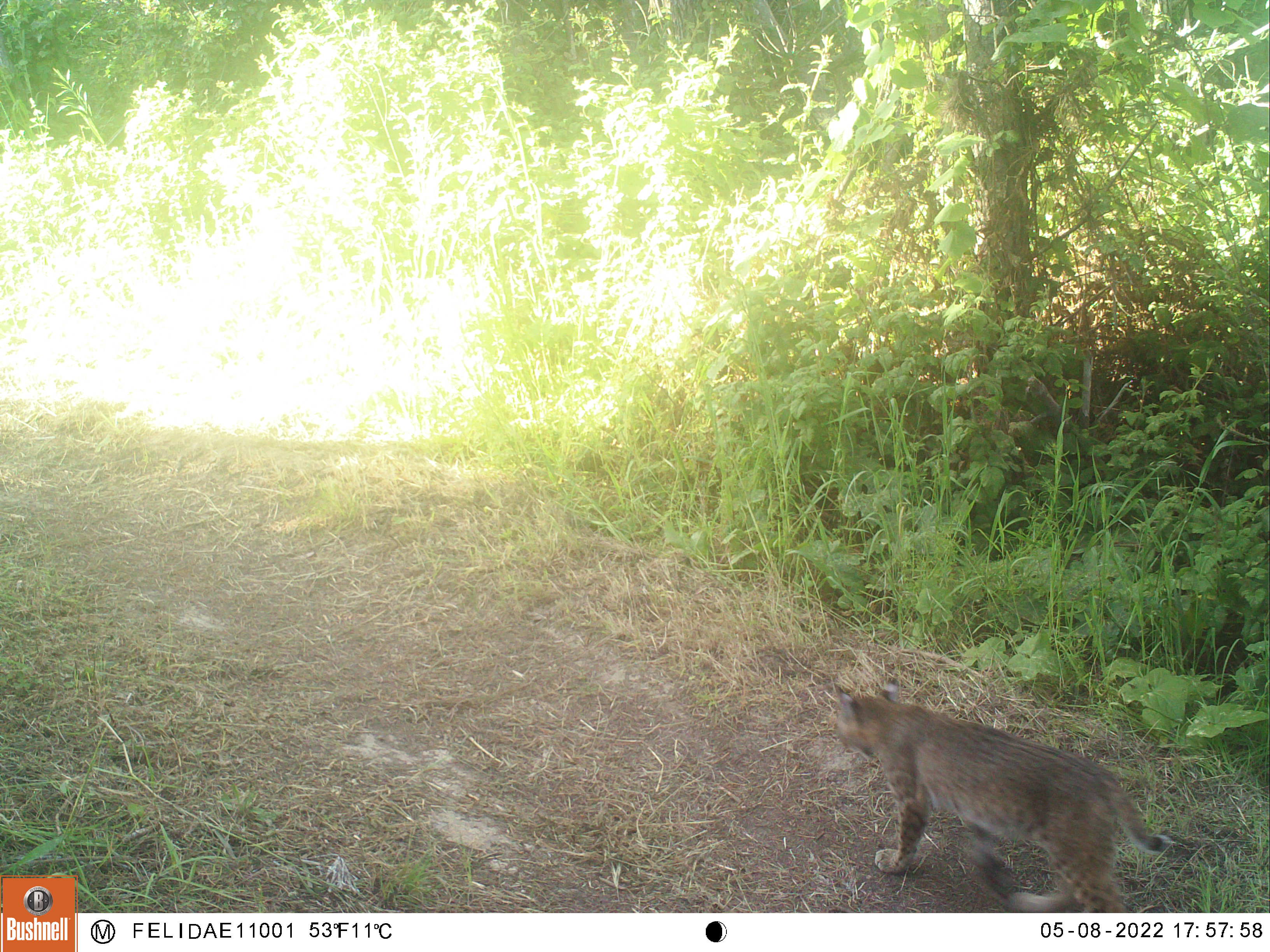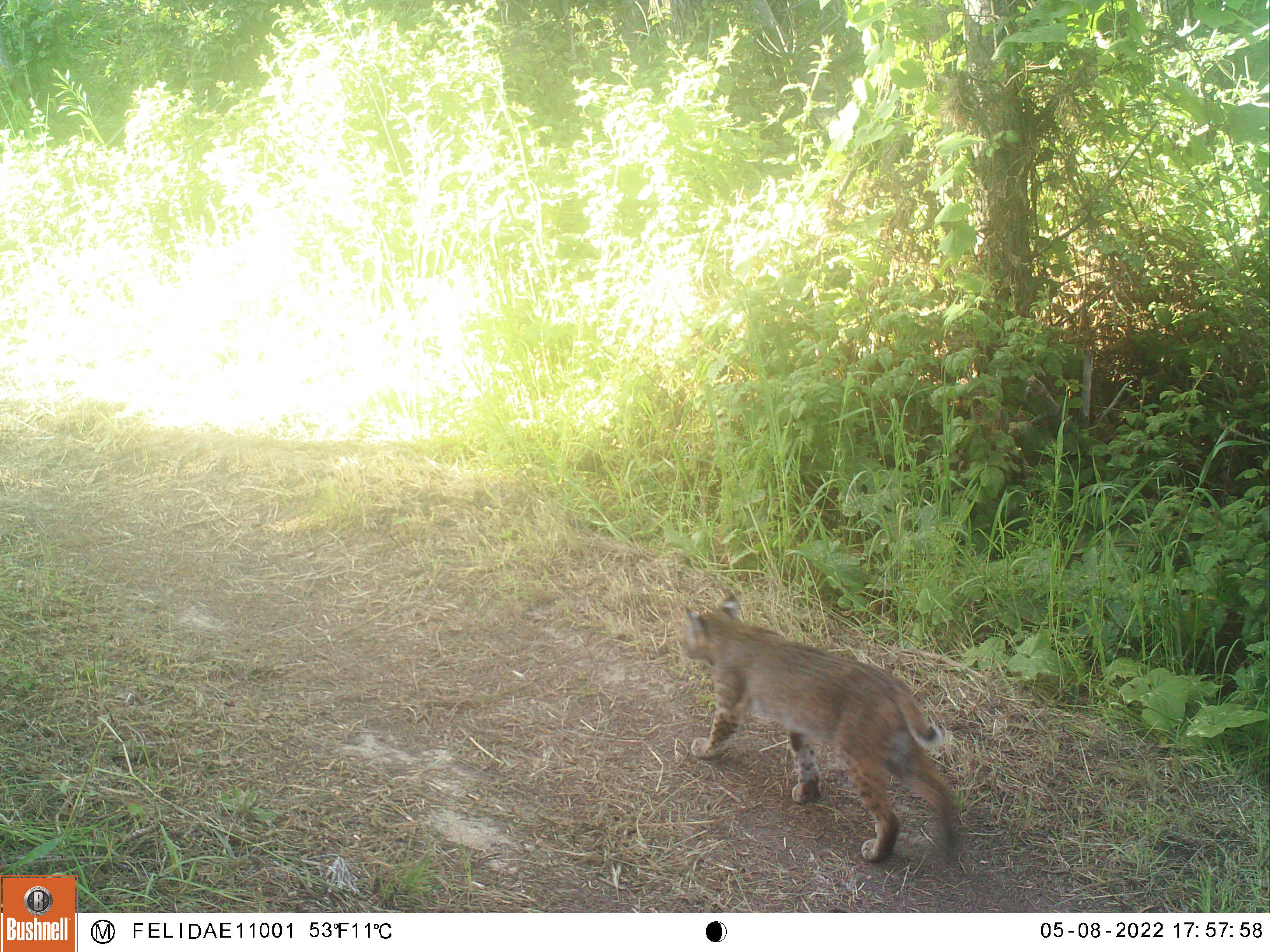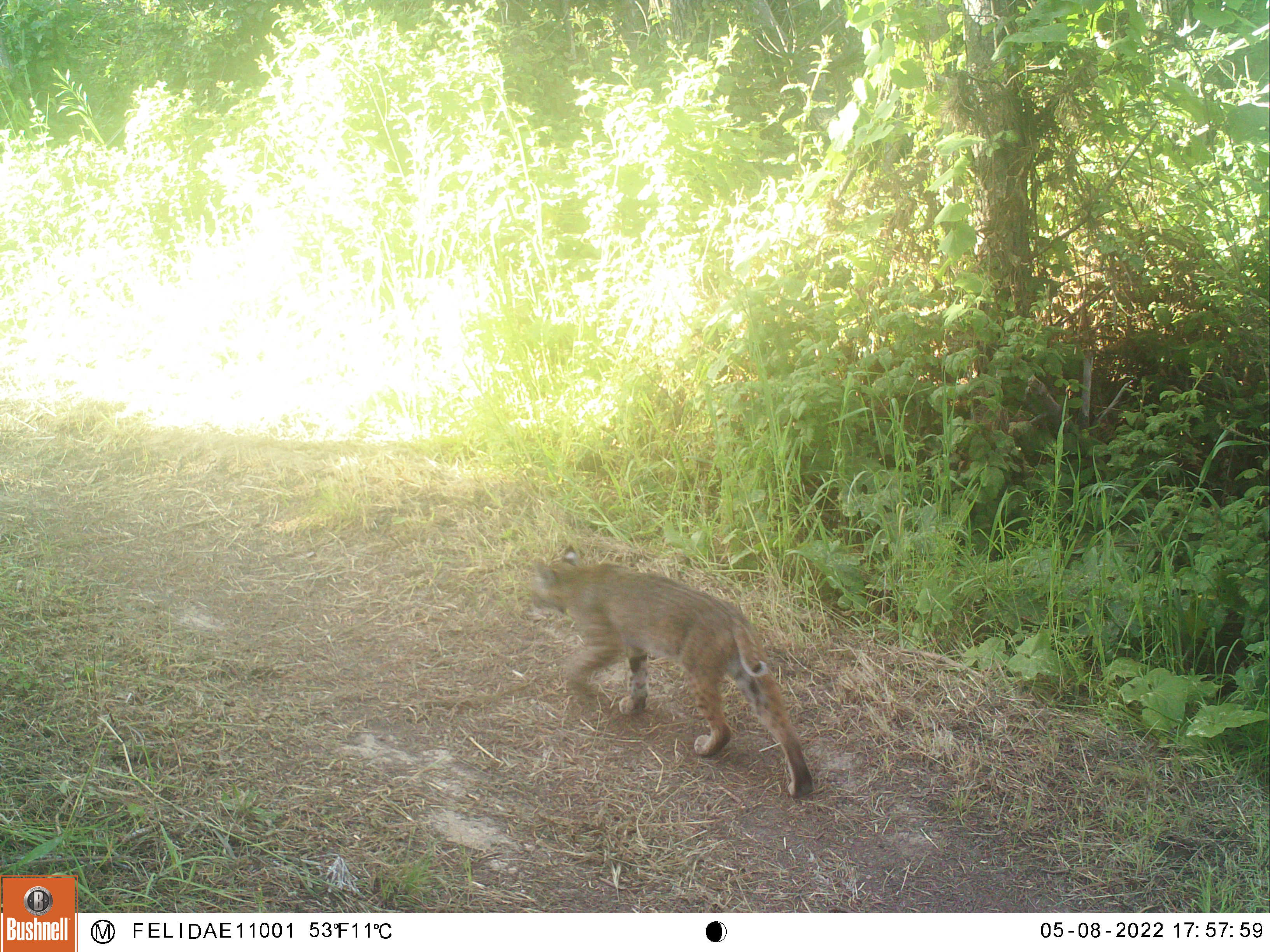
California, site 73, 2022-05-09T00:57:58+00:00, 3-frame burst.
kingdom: Animalia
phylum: Chordata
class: Mammalia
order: Carnivora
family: Felidae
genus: Lynx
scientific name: Lynx rufus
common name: bobcat